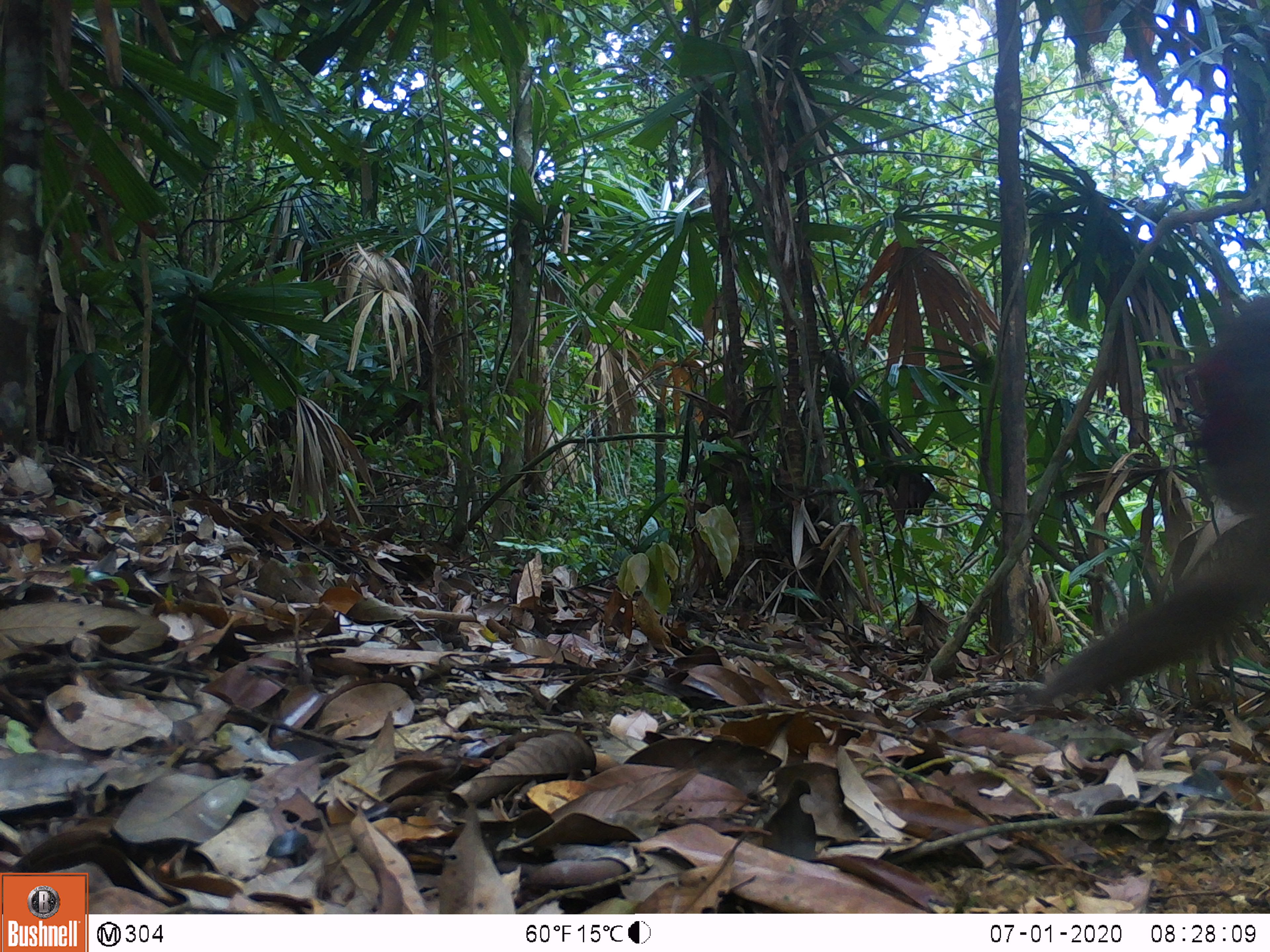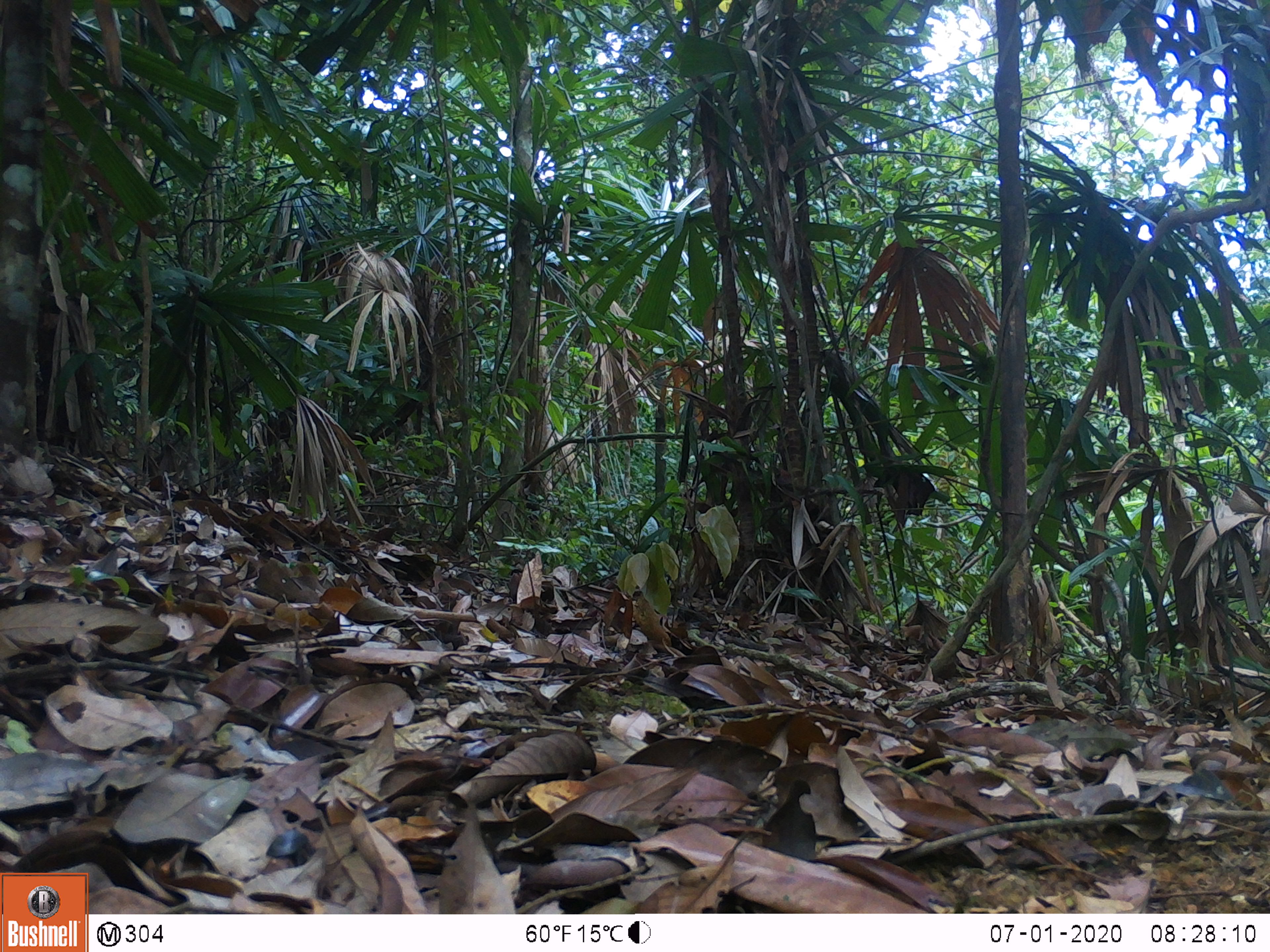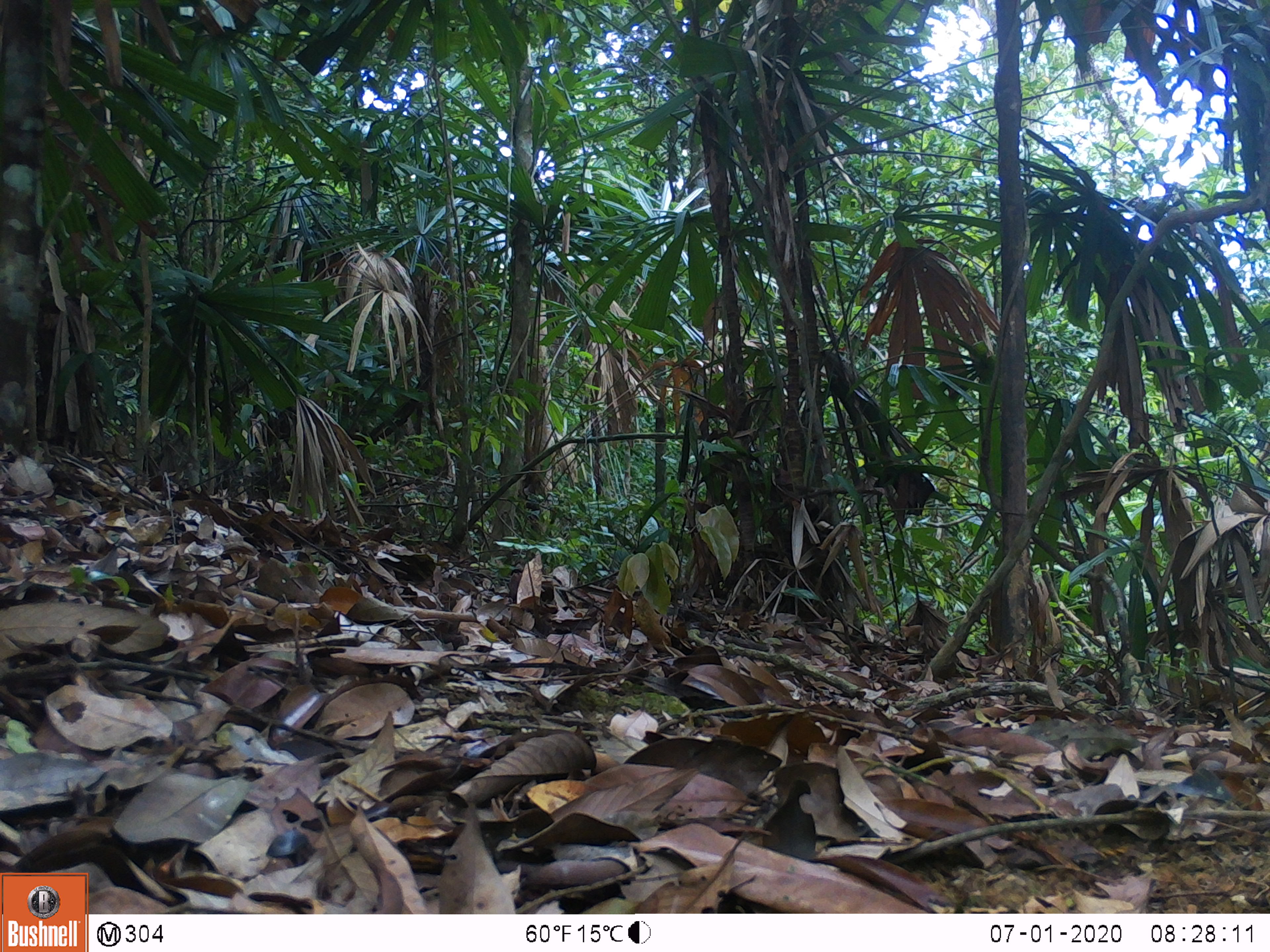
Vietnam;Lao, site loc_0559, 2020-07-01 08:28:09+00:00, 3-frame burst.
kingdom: Animalia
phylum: Chordata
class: Mammalia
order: Primates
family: Cercopithecidae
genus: Macaca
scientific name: Macaca arctoides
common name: stump-tailed macaque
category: stump tailed macaque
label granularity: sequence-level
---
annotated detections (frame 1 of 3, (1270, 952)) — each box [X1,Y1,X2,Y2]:
stump tailed macaque: [1014,287,1270,713]